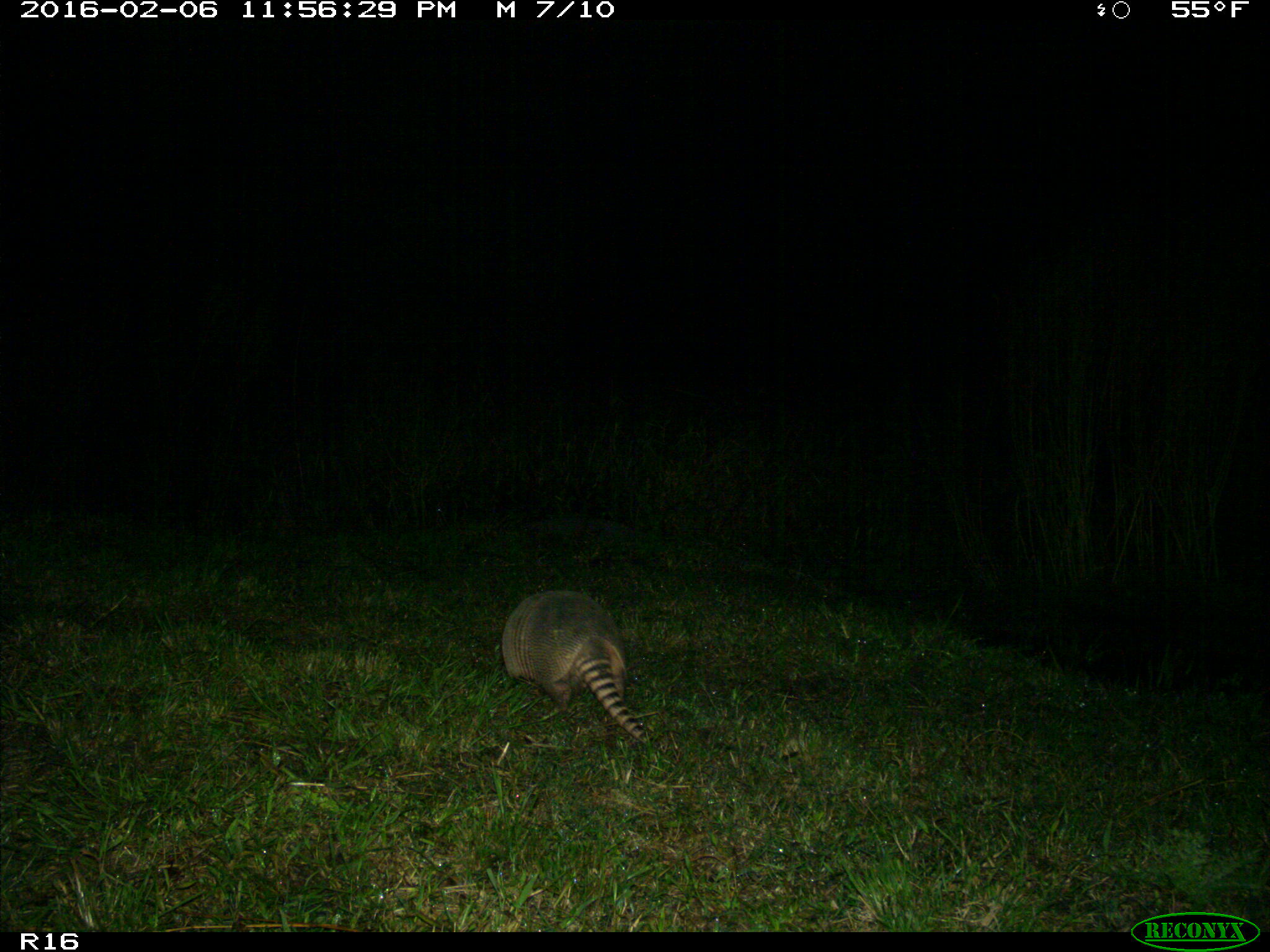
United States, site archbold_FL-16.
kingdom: Animalia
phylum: Chordata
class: Mammalia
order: Cingulata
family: Dasypodidae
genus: Dasypus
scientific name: Dasypus novemcinctus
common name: nine-banded armadillo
Dasypus novemcinctus (nine-banded armadillo).